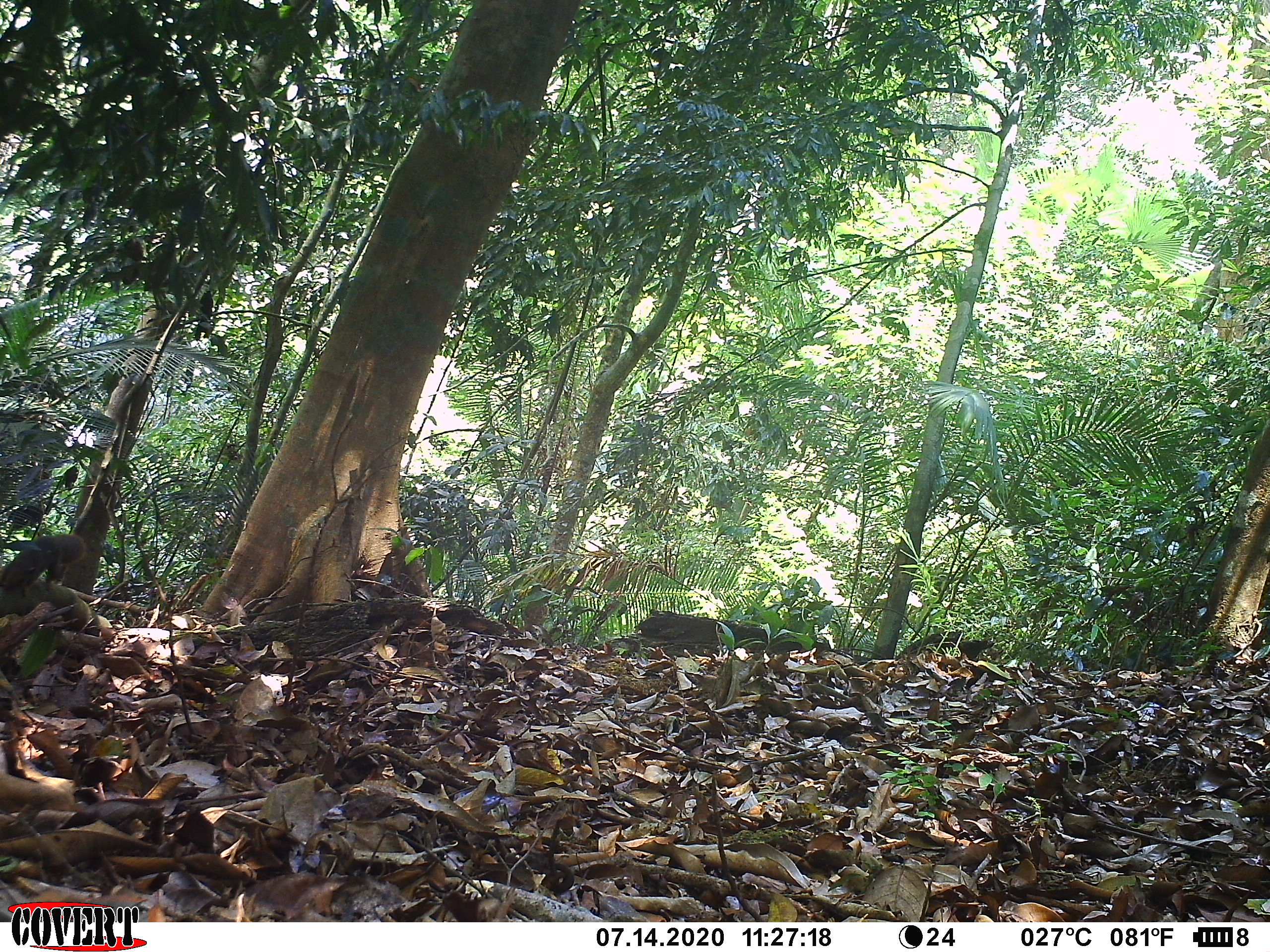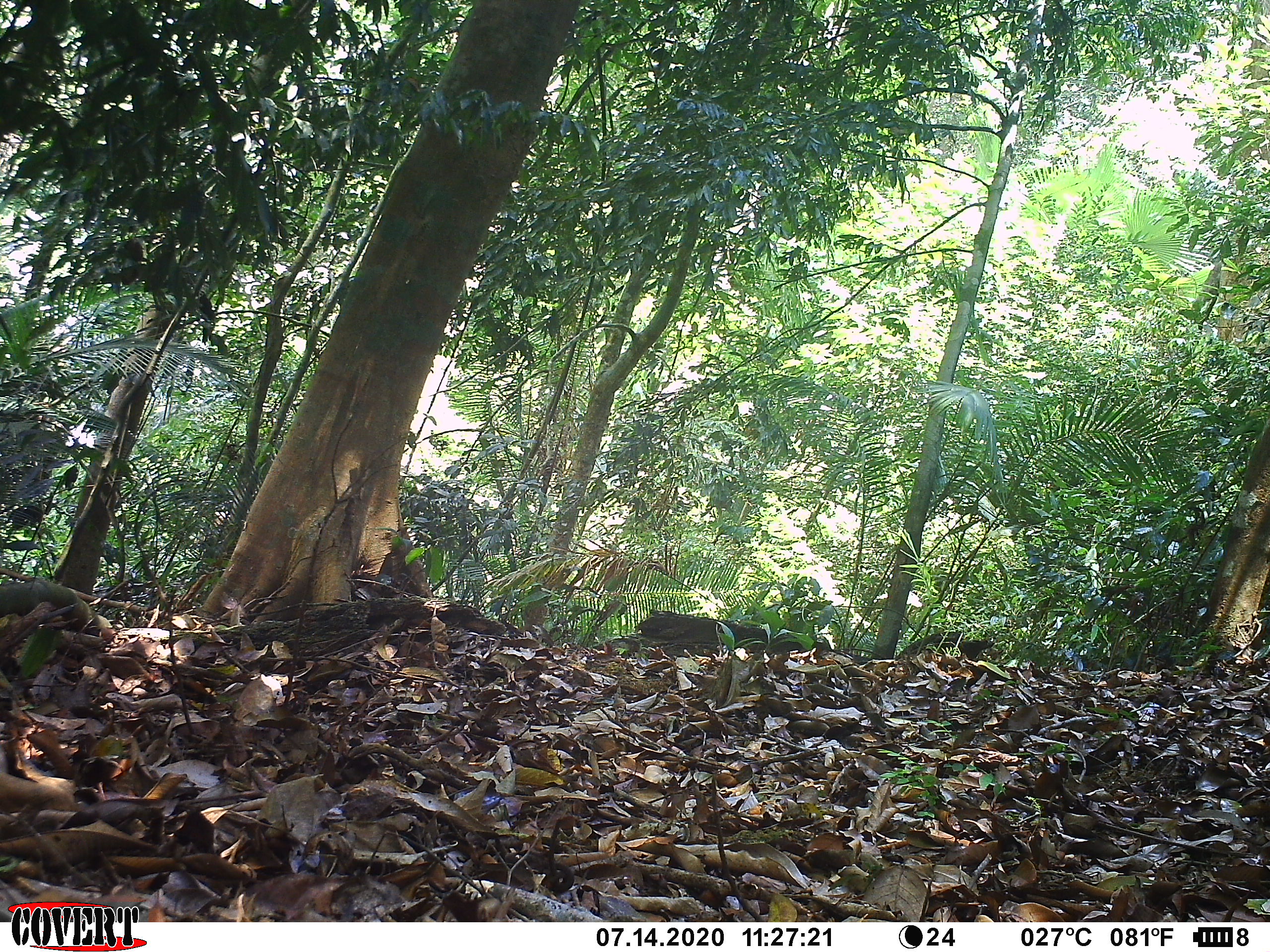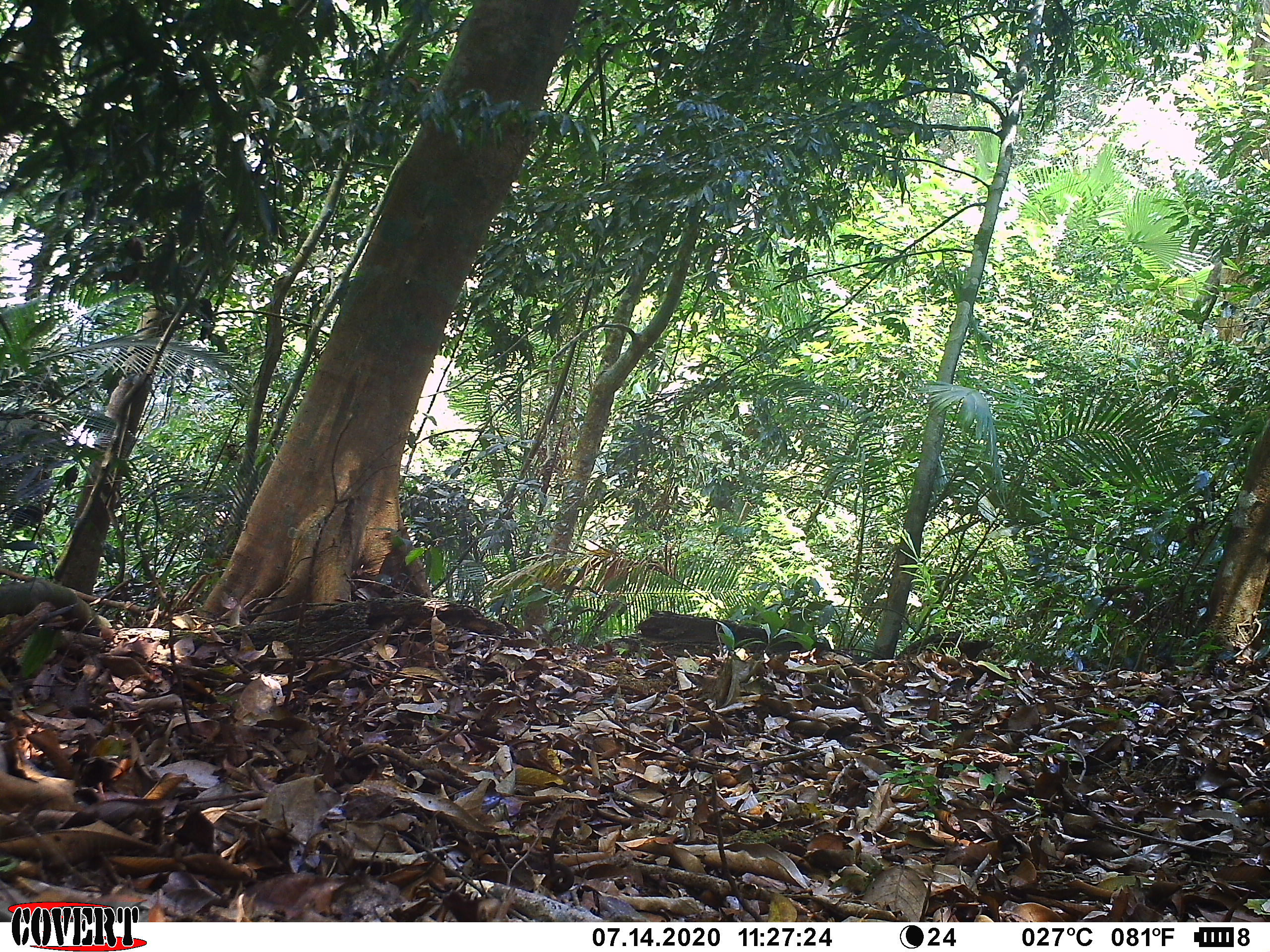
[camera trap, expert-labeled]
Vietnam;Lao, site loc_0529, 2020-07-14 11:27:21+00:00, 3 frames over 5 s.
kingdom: Animalia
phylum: Chordata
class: Mammalia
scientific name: Mammalia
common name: mammal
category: unidentified small mammal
Unidentified small mammal (mammal) (Mammalia). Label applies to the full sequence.